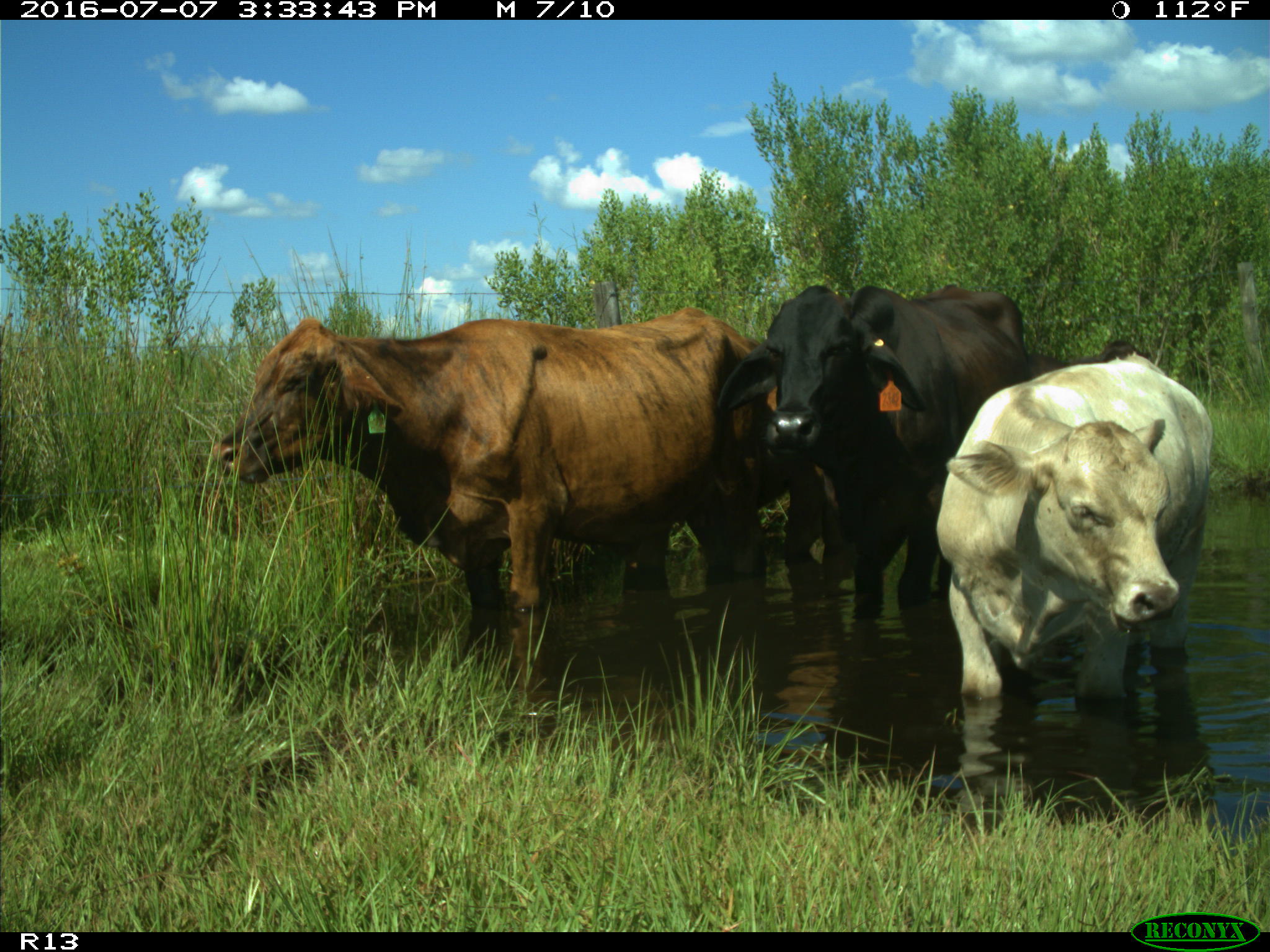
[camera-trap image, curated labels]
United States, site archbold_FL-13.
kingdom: Animalia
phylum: Chordata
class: Mammalia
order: Artiodactyla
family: Bovidae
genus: Bos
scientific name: Bos taurus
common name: domestic cow